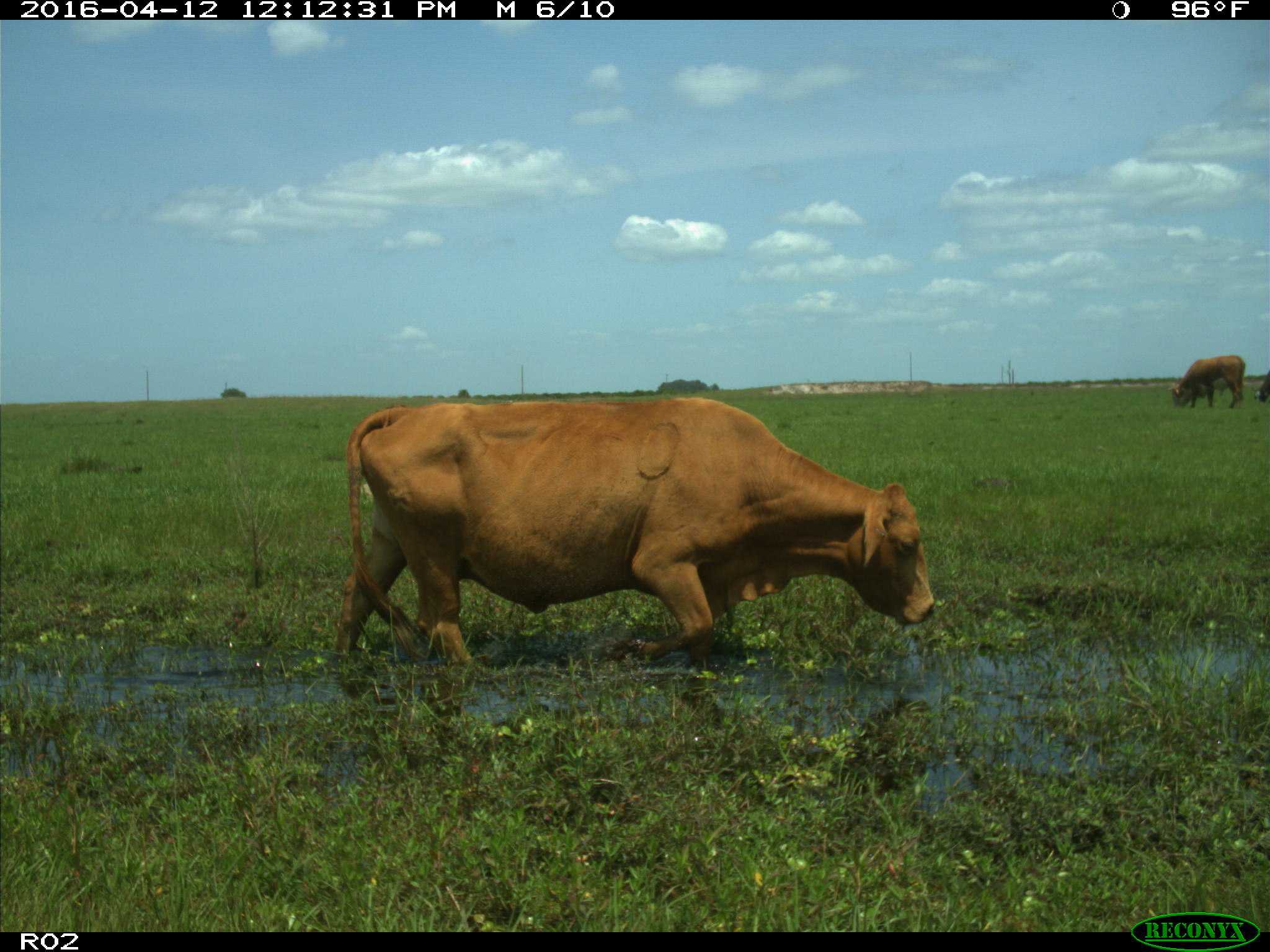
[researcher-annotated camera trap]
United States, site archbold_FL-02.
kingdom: Animalia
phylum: Chordata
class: Mammalia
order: Artiodactyla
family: Bovidae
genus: Bos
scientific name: Bos taurus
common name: domestic cow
Bos taurus (domestic cow).